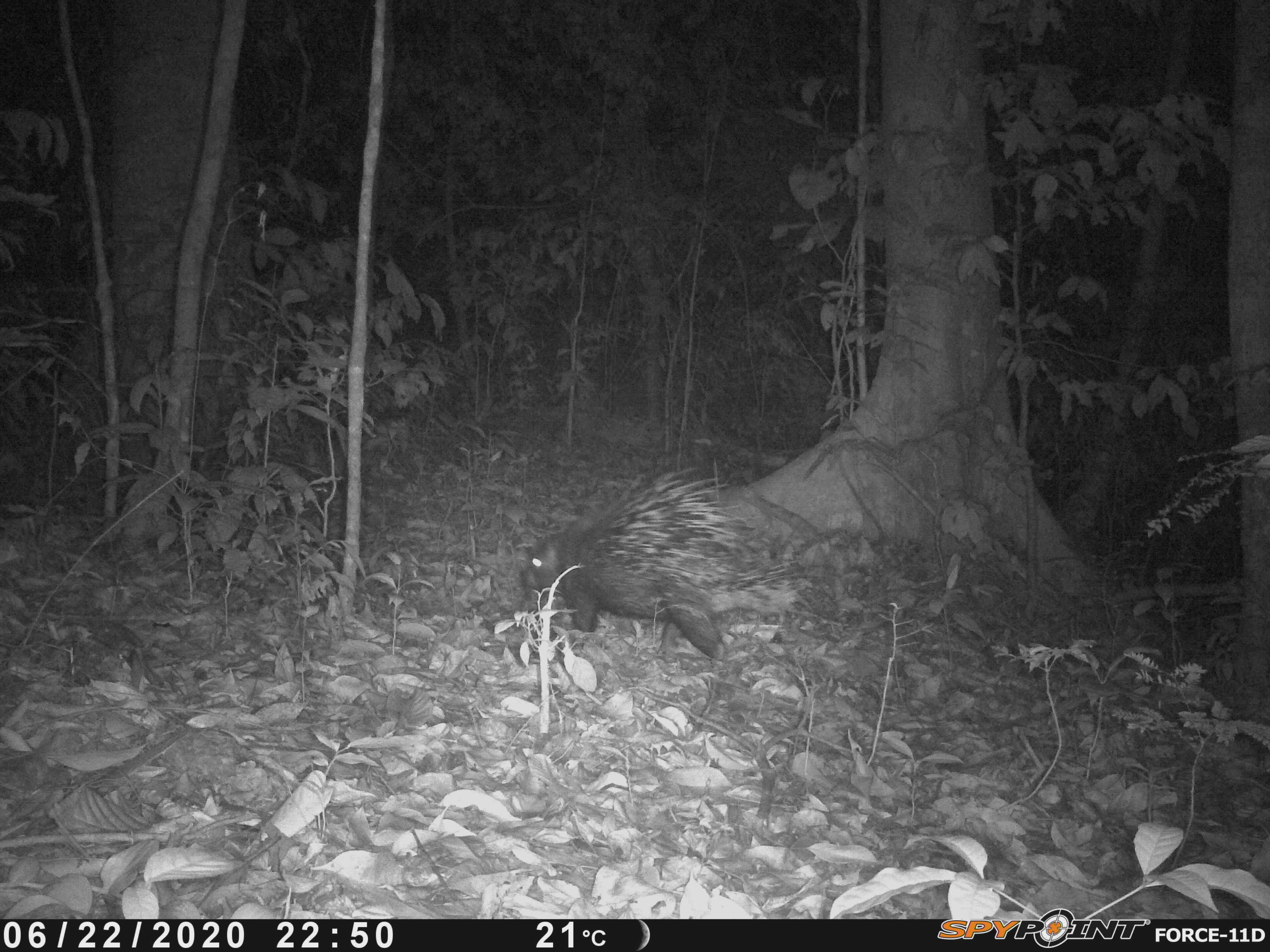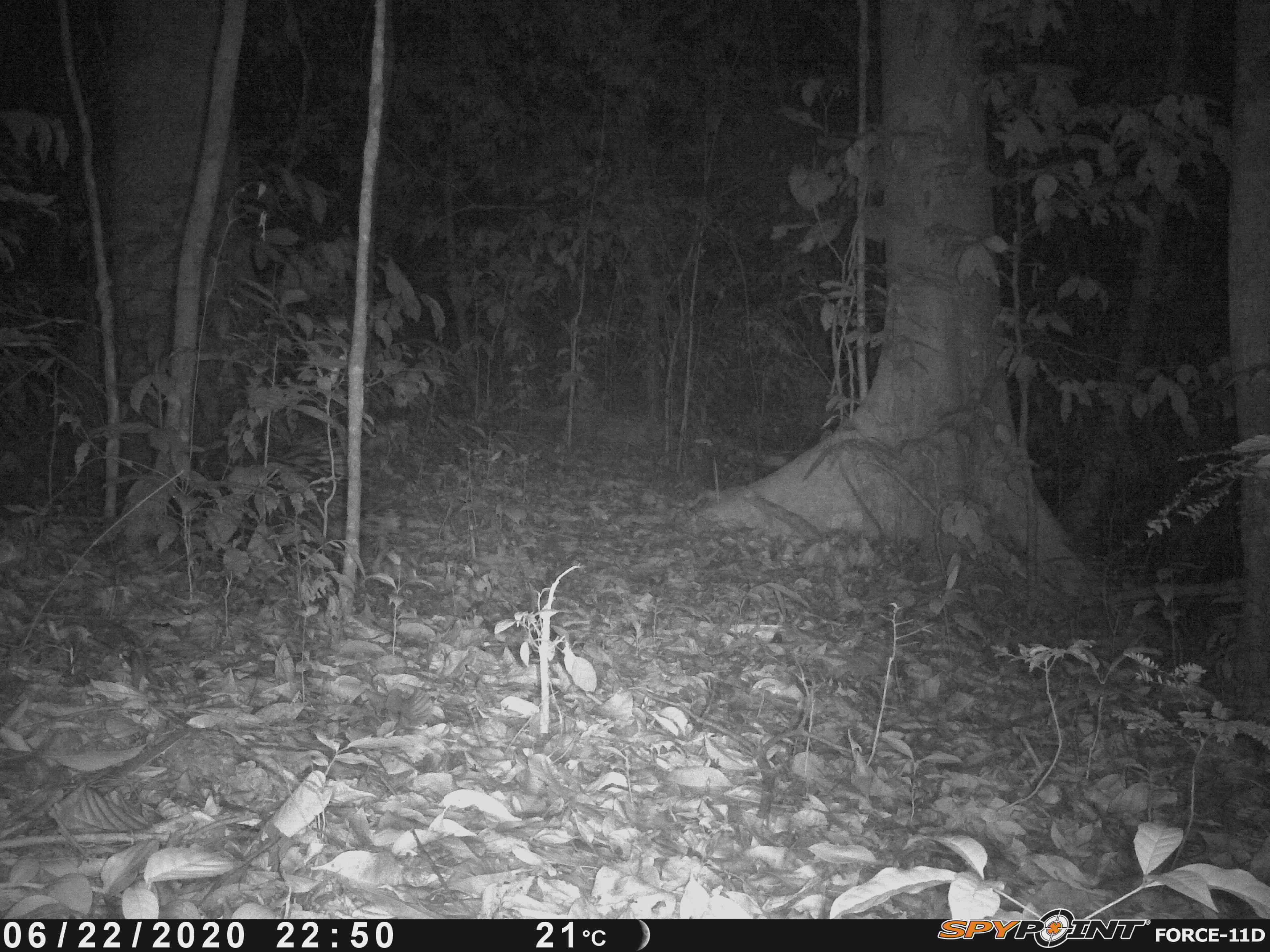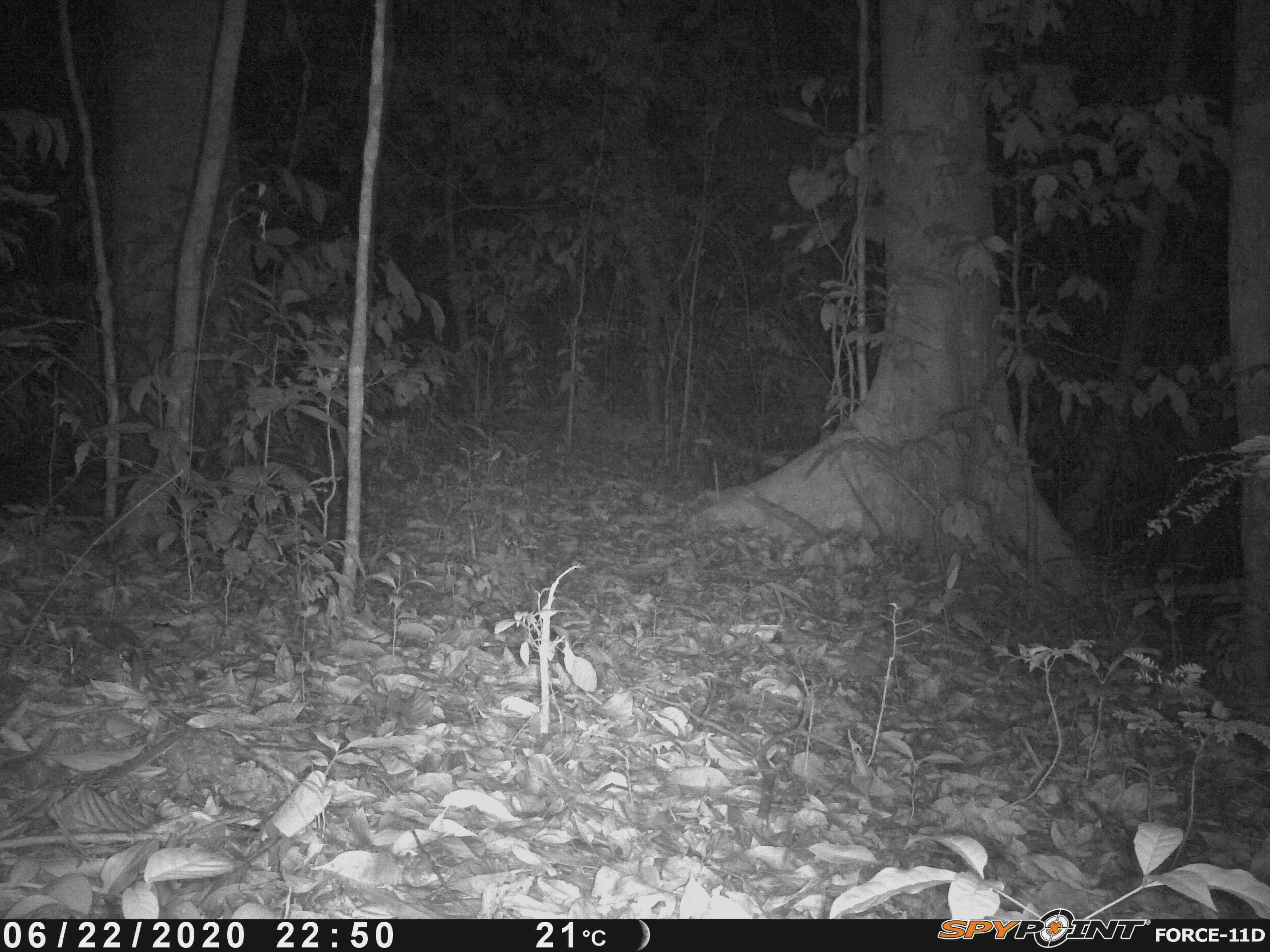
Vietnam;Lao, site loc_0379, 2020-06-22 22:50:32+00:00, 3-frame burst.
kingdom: Animalia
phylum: Chordata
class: Mammalia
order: Rodentia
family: Hystricidae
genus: Hystrix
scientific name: Hystrix brachyura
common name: malayan porcupine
Malayan porcupine (Hystrix brachyura). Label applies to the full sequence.